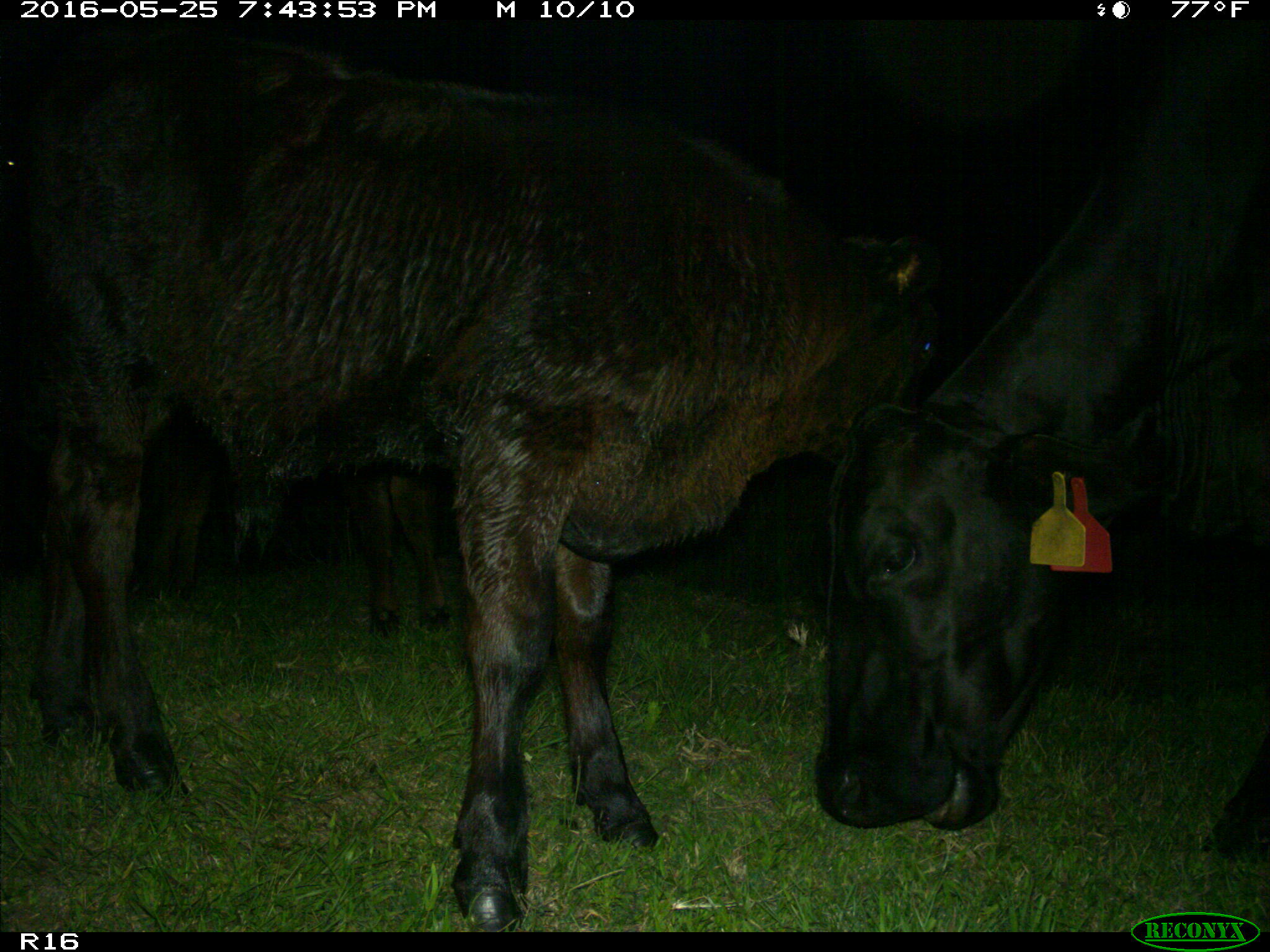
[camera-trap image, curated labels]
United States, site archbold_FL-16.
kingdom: Animalia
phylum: Chordata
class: Mammalia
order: Artiodactyla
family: Bovidae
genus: Bos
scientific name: Bos taurus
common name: domestic cow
Bos taurus (domestic cow).